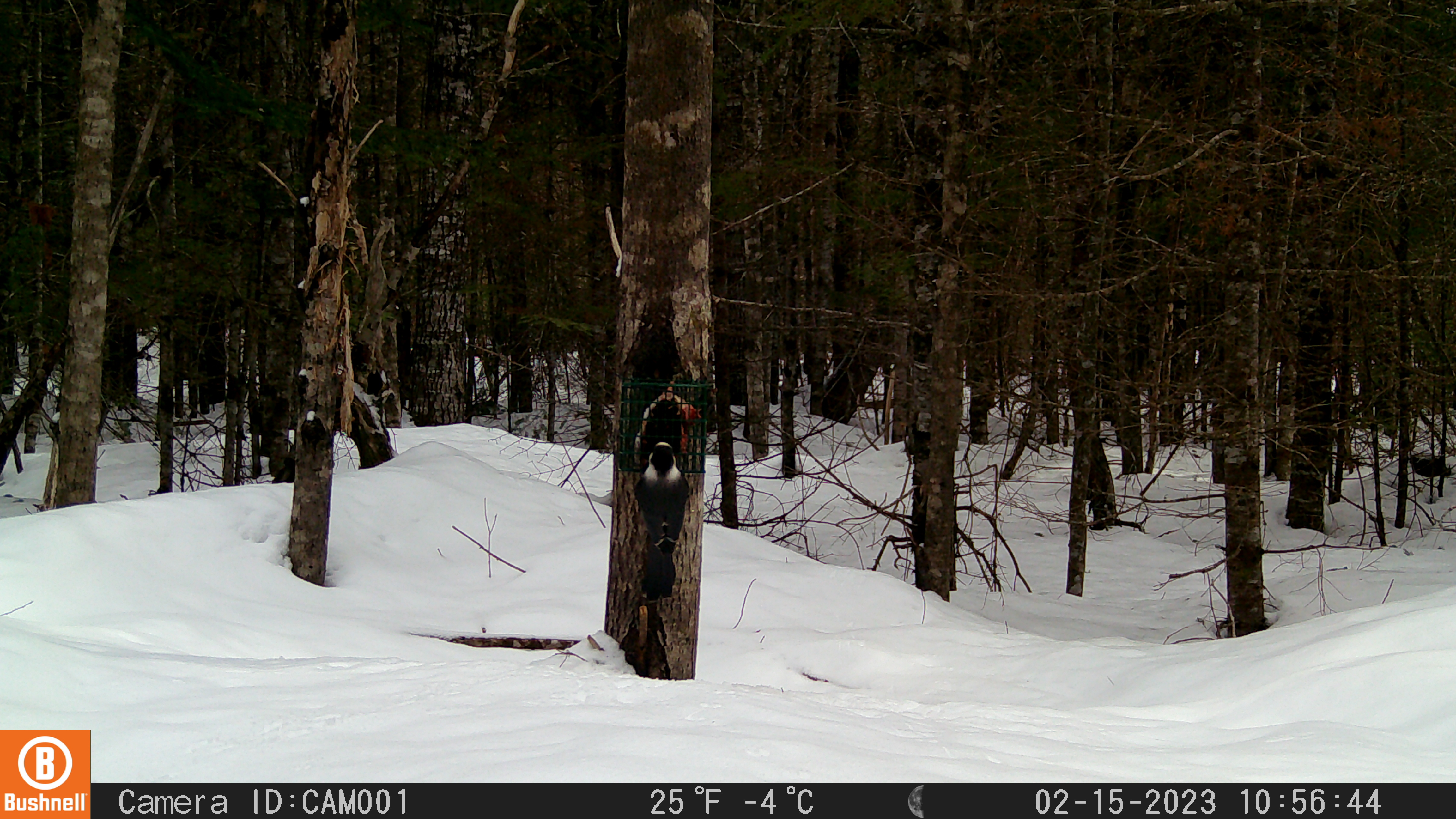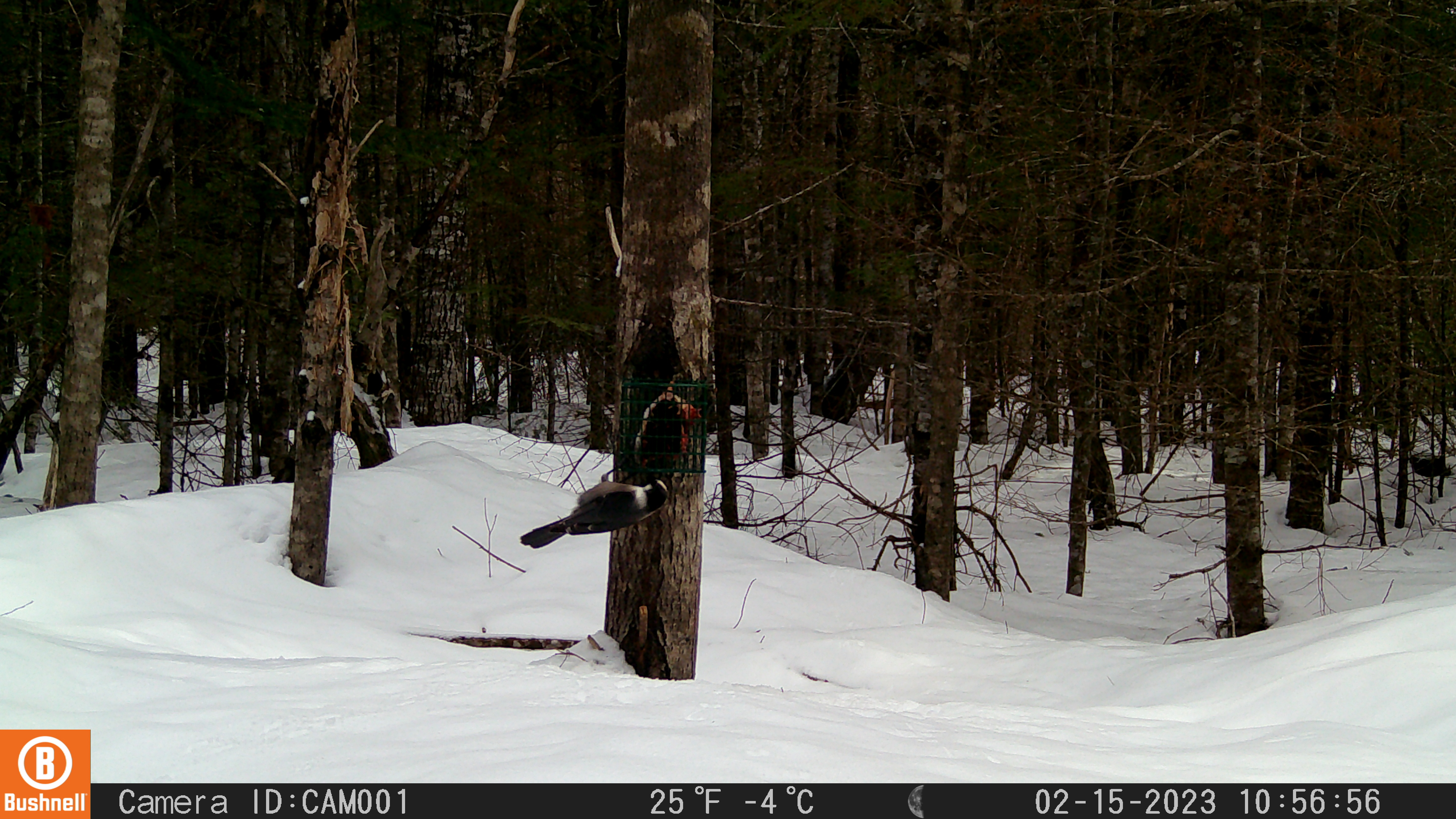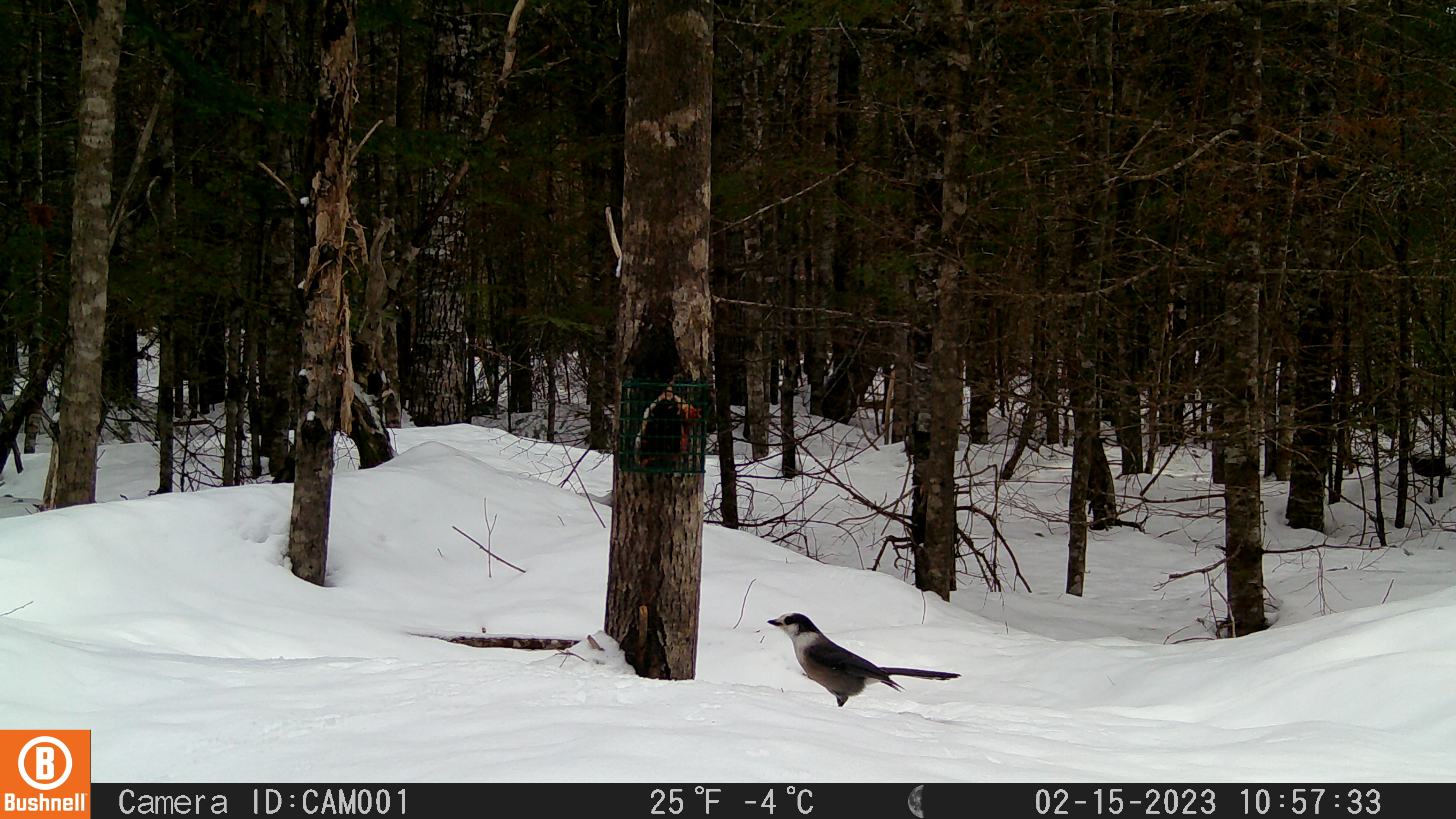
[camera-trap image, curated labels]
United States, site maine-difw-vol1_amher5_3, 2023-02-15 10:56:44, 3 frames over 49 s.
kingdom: Animalia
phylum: Chordata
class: Aves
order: Passeriformes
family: Corvidae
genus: Perisoreus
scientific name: Perisoreus canadensis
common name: canada jay